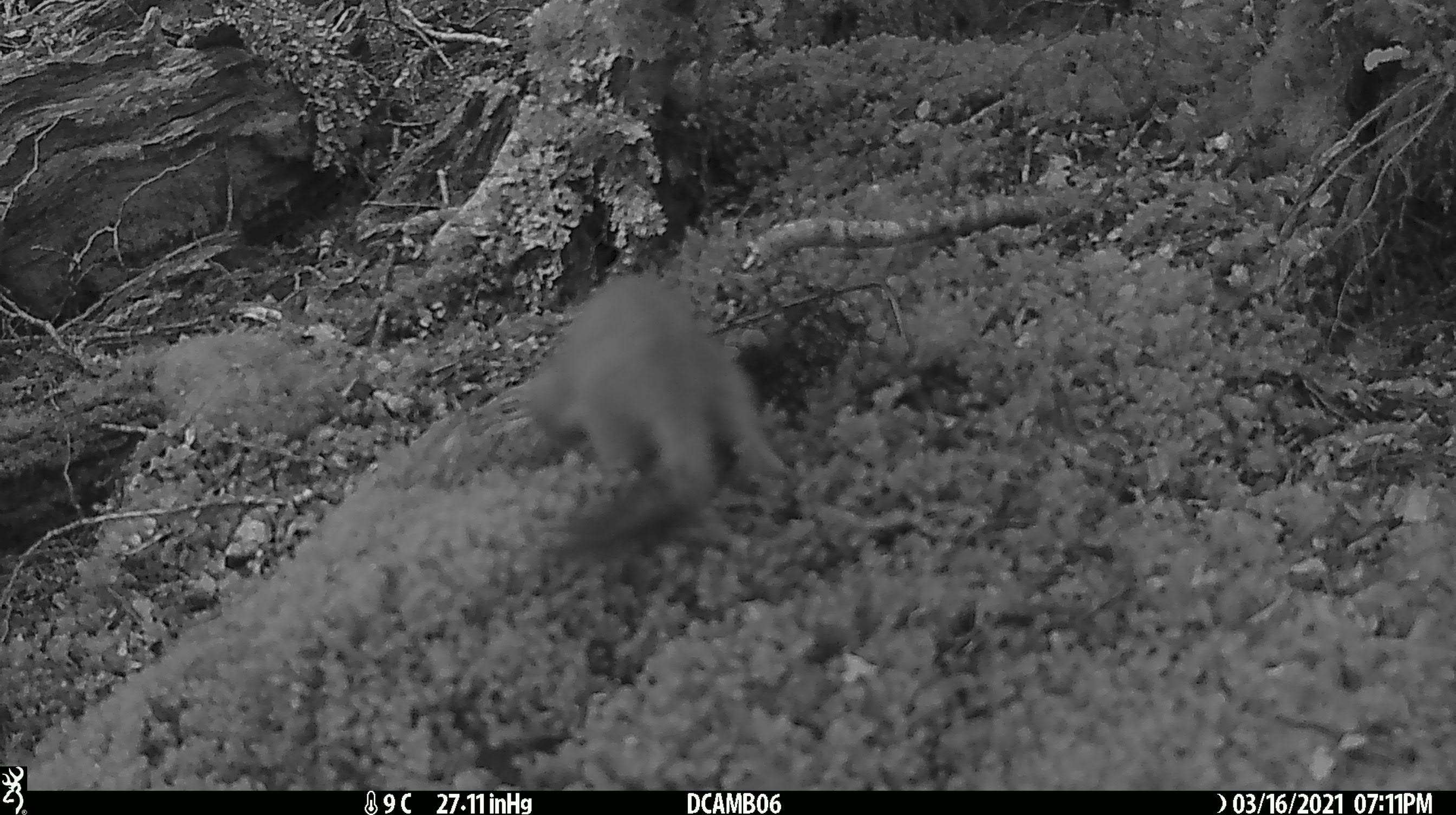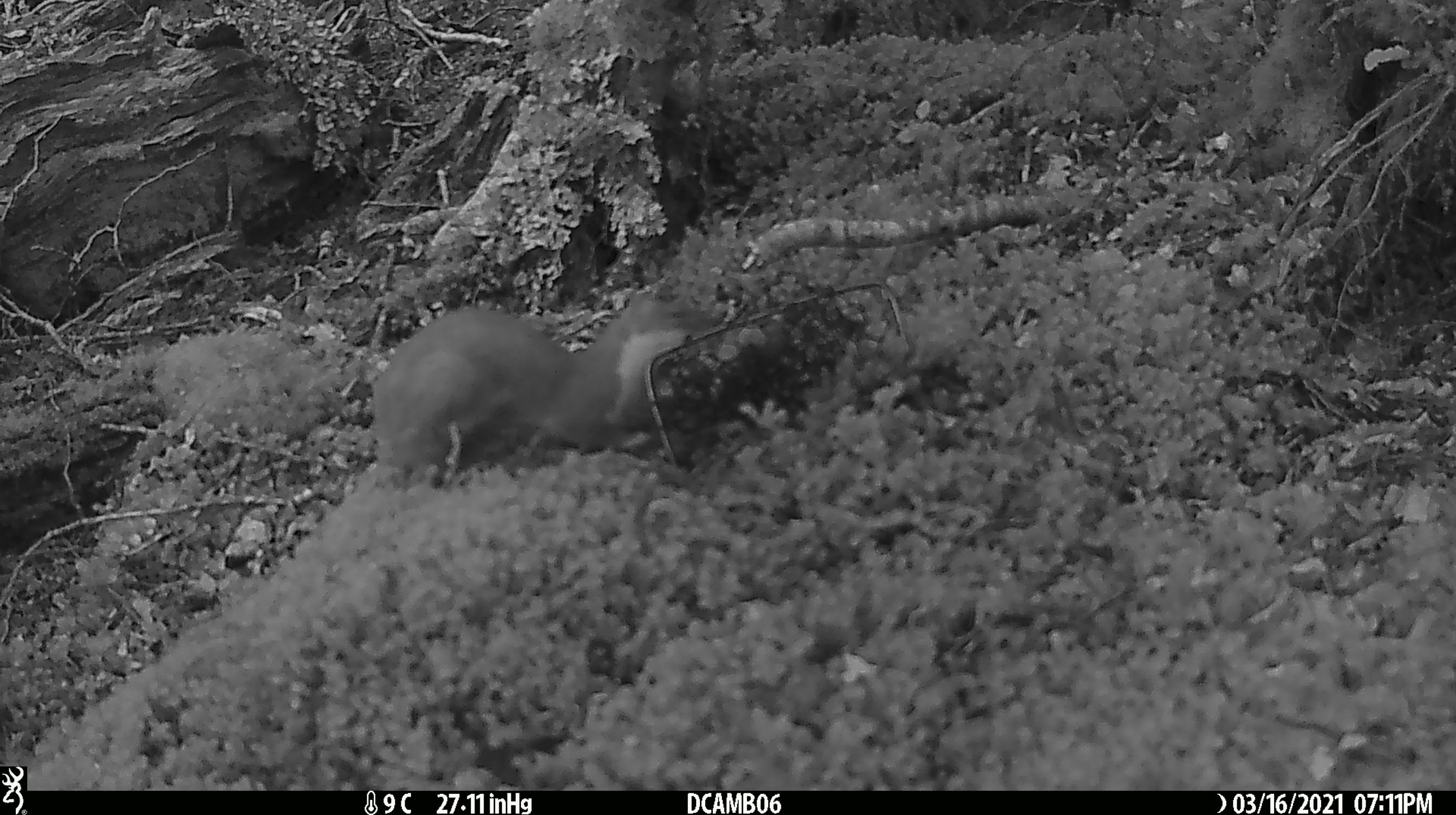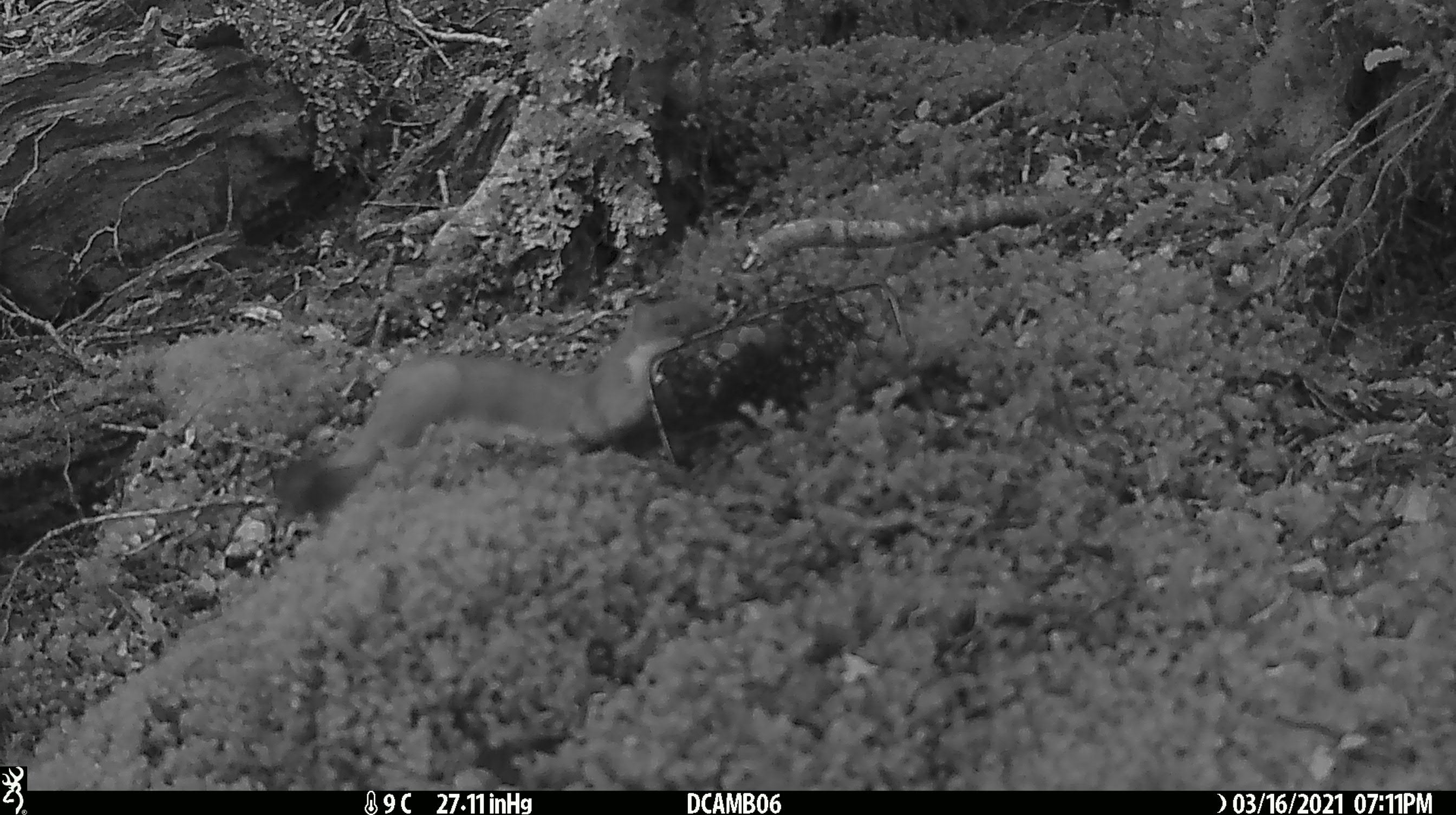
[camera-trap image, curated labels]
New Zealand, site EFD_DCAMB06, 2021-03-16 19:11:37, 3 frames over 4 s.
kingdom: Animalia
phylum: Chordata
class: Mammalia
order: Carnivora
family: Mustelidae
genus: Mustela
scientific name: Mustela erminea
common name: stoat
Stoat (Mustela erminea).